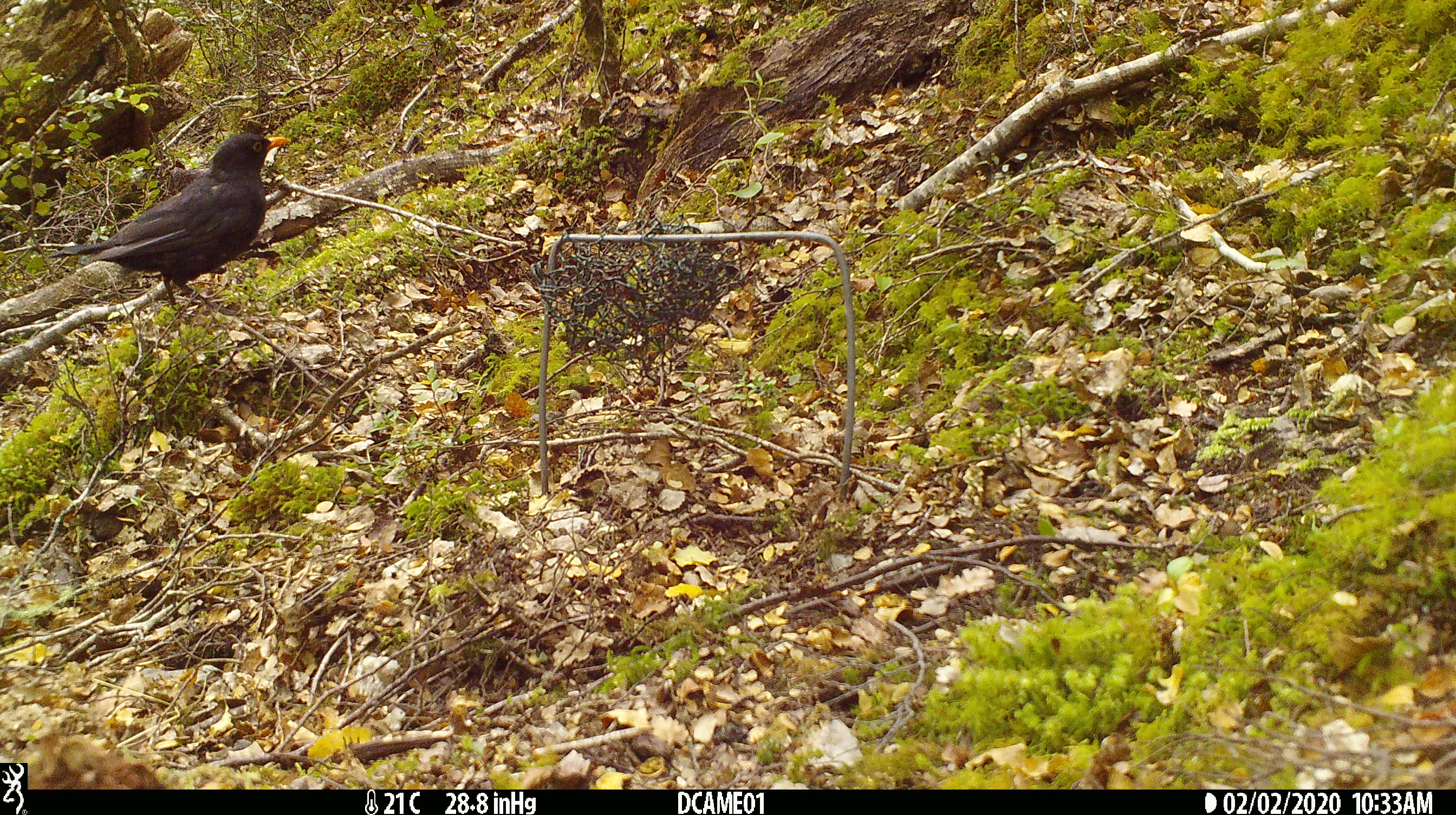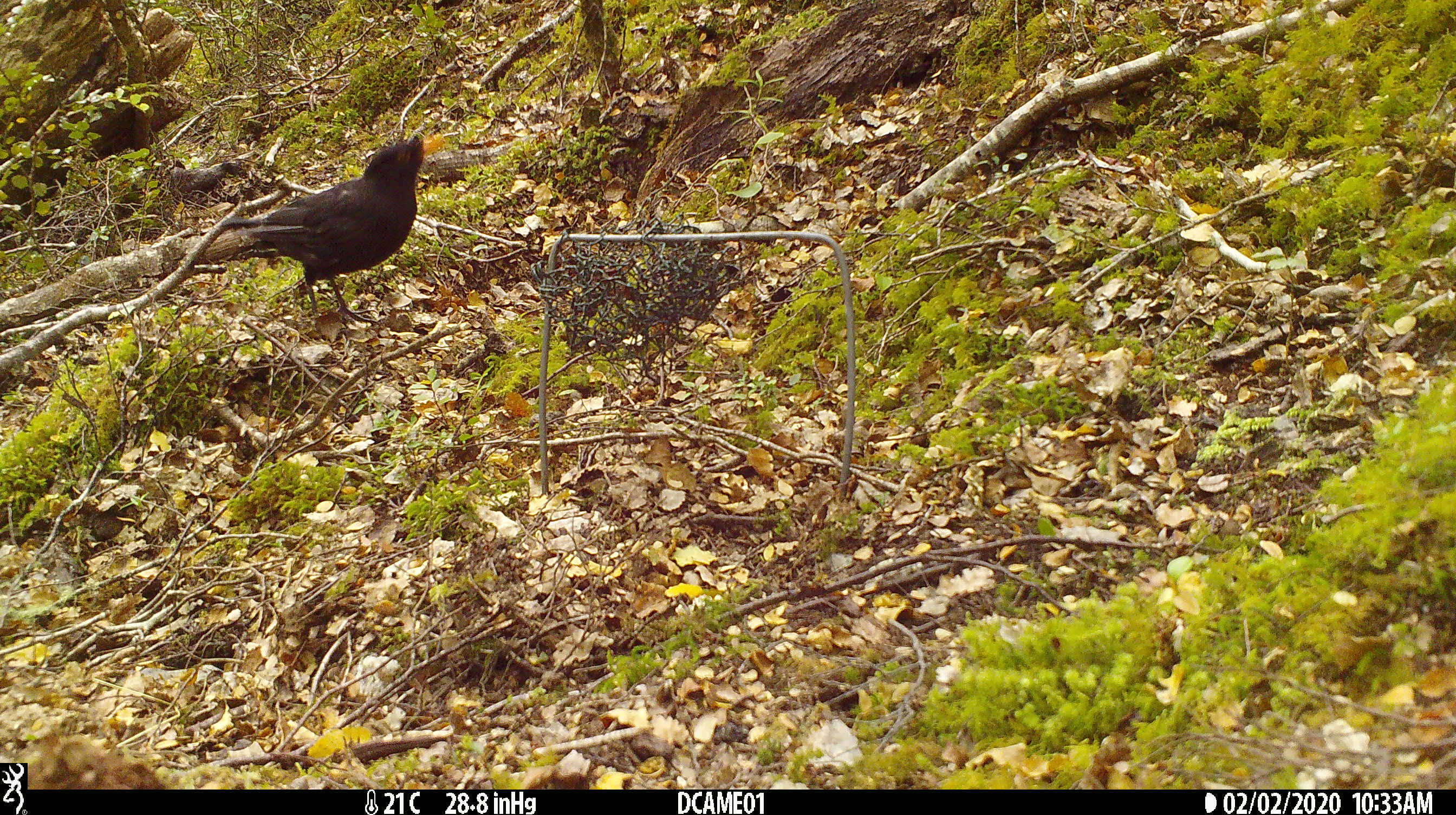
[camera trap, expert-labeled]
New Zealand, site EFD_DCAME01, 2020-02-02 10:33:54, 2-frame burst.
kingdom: Animalia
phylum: Chordata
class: Aves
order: Passeriformes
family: Turdidae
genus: Turdus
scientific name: Turdus merula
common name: eurasian blackbird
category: blackbird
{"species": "blackbird (eurasian blackbird) (Turdus merula)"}